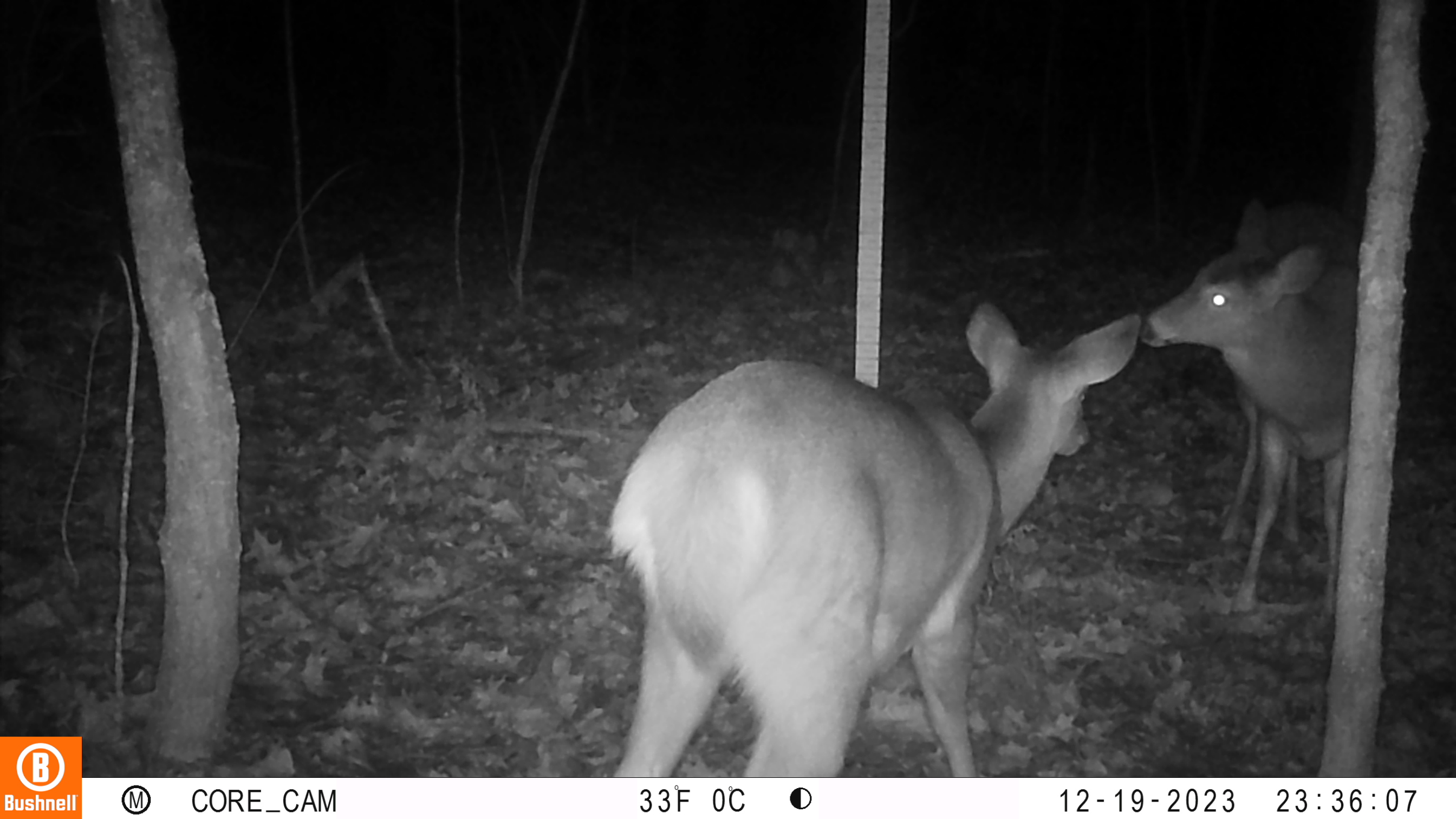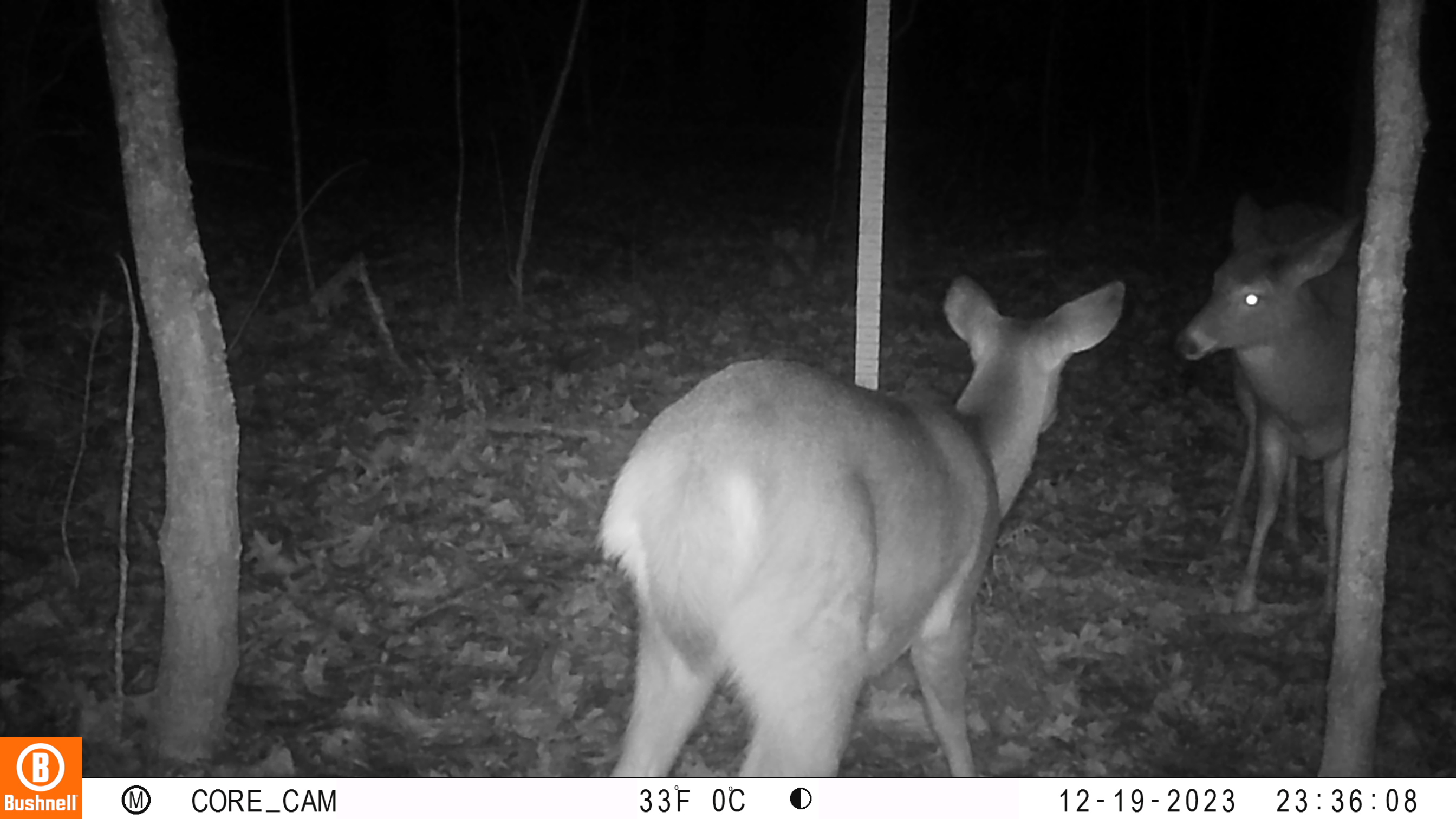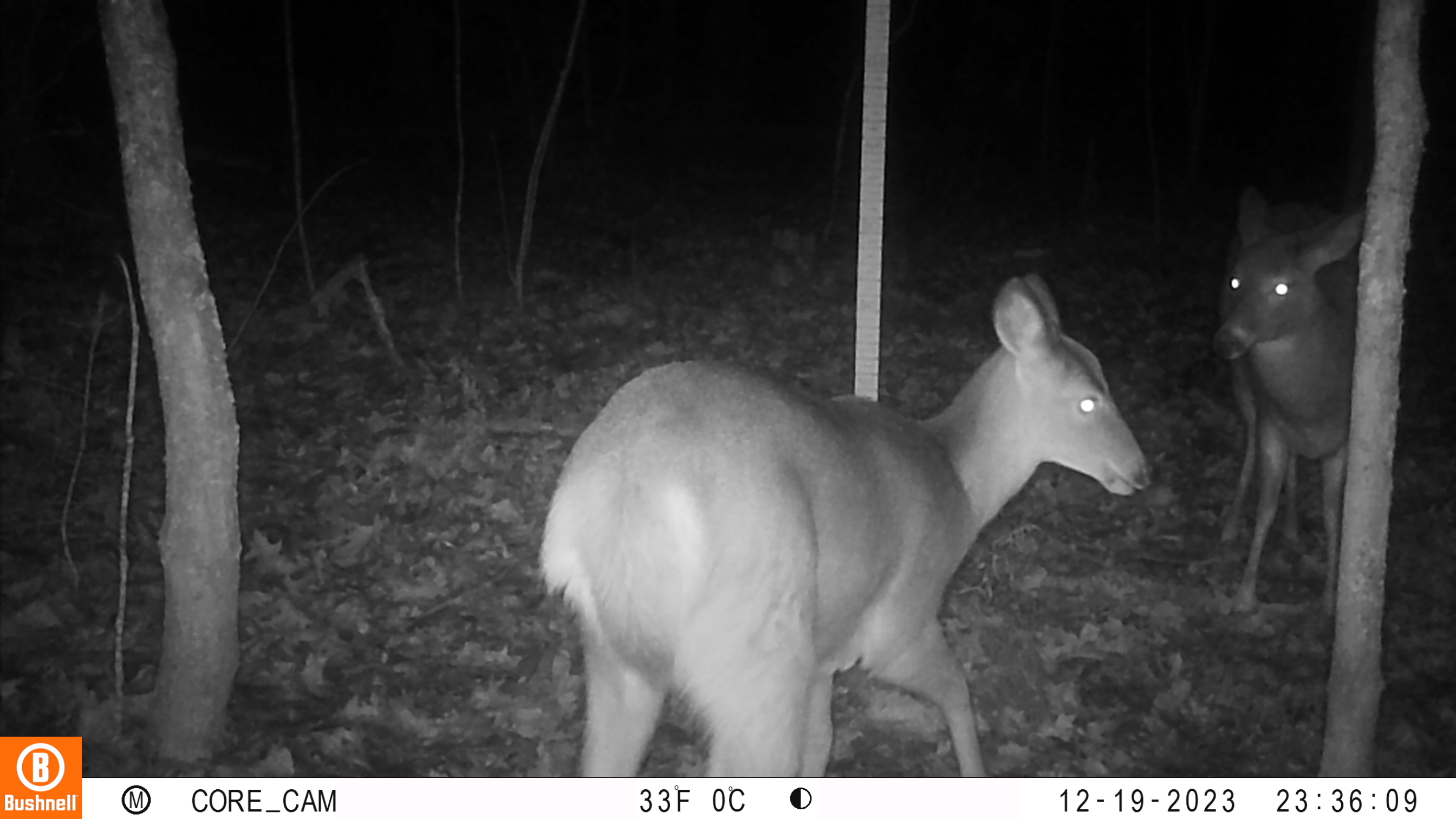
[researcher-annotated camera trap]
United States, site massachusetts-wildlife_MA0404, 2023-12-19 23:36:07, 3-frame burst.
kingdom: Animalia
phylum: Chordata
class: Mammalia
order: Artiodactyla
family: Cervidae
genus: Odocoileus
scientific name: Odocoileus virginianus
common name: white-tailed deer